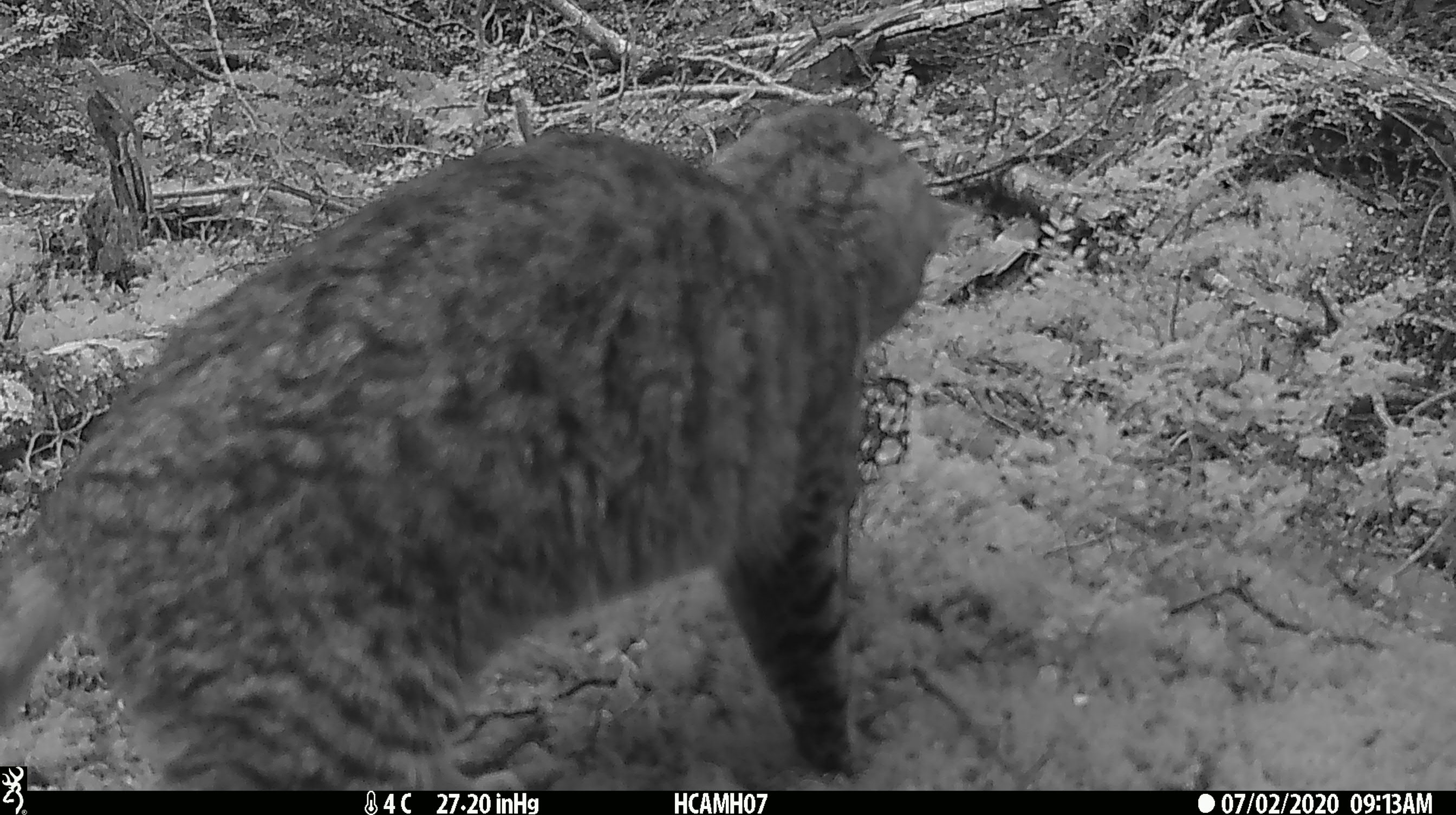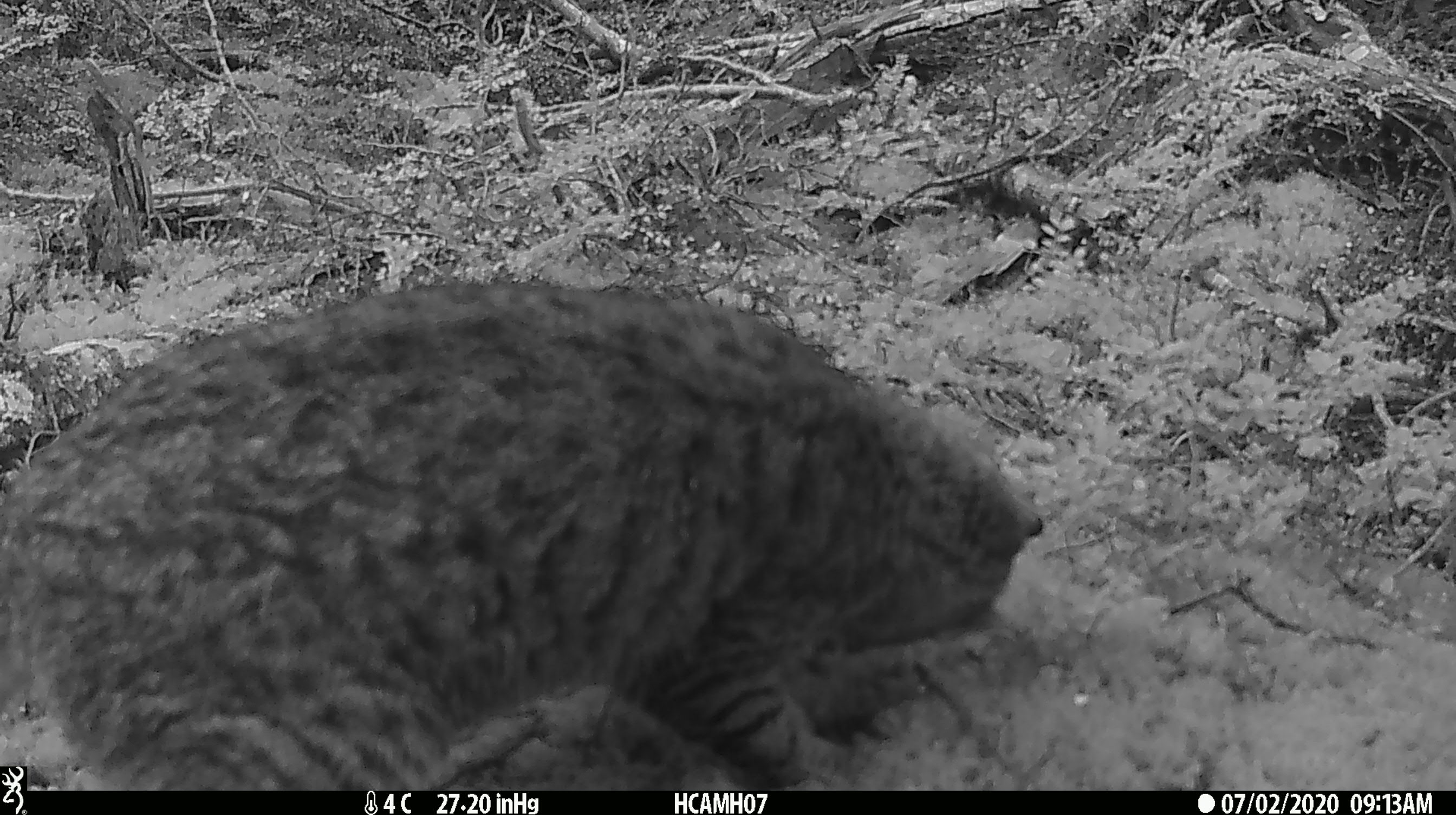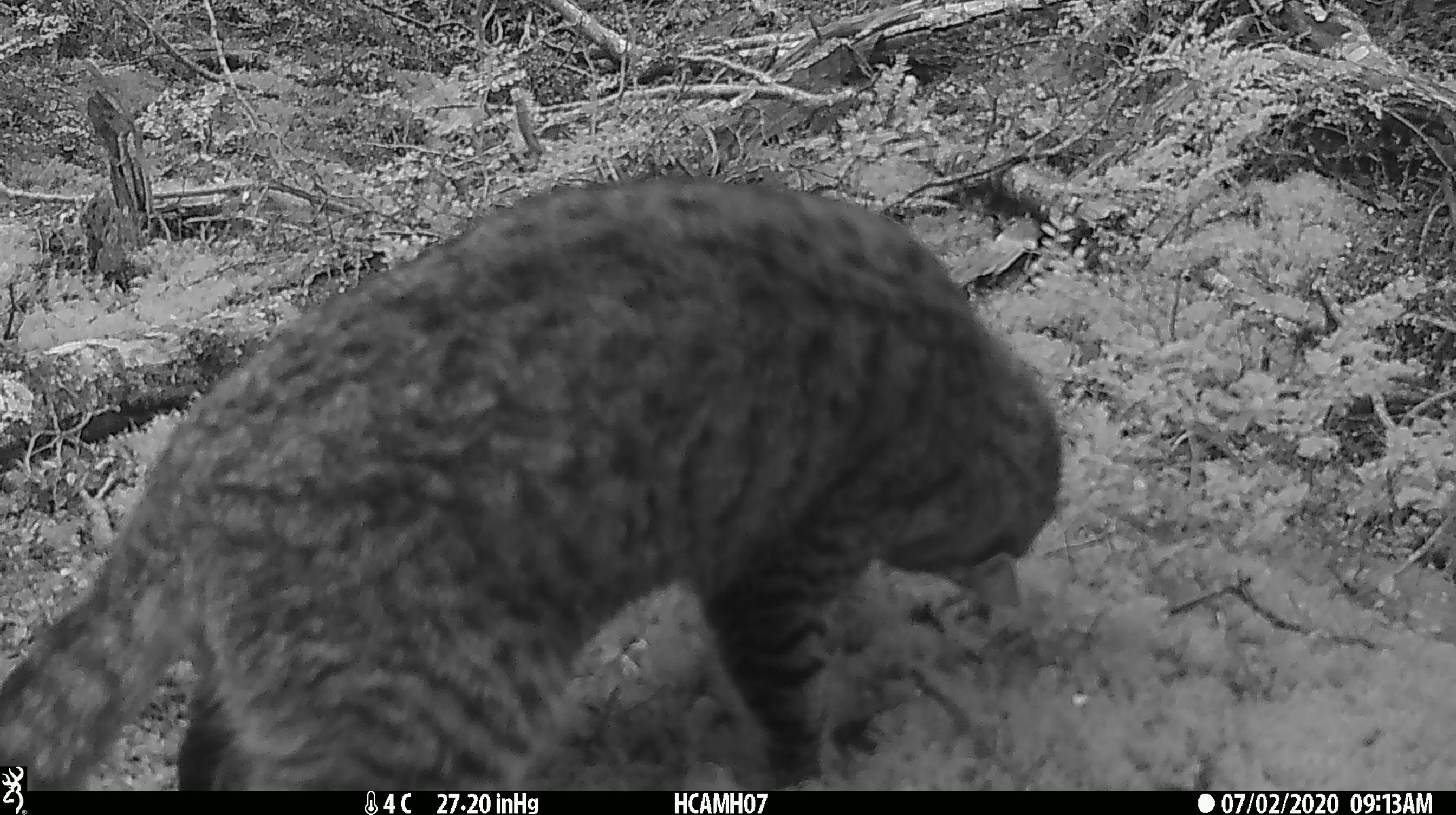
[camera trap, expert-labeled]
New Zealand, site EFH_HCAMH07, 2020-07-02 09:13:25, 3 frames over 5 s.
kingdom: Animalia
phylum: Chordata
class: Mammalia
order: Carnivora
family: Felidae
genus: Felis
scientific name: Felis catus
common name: domestic cat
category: cat